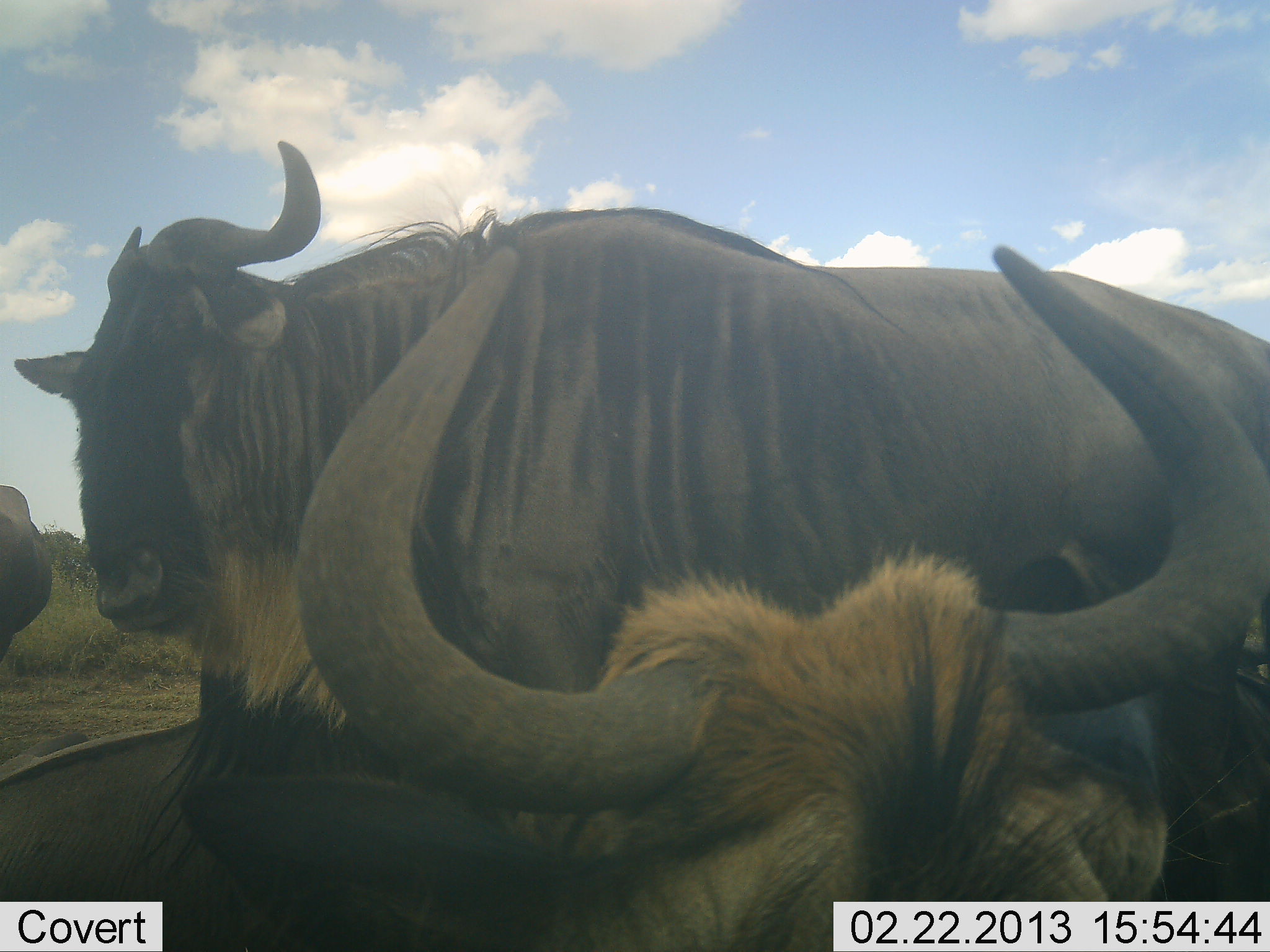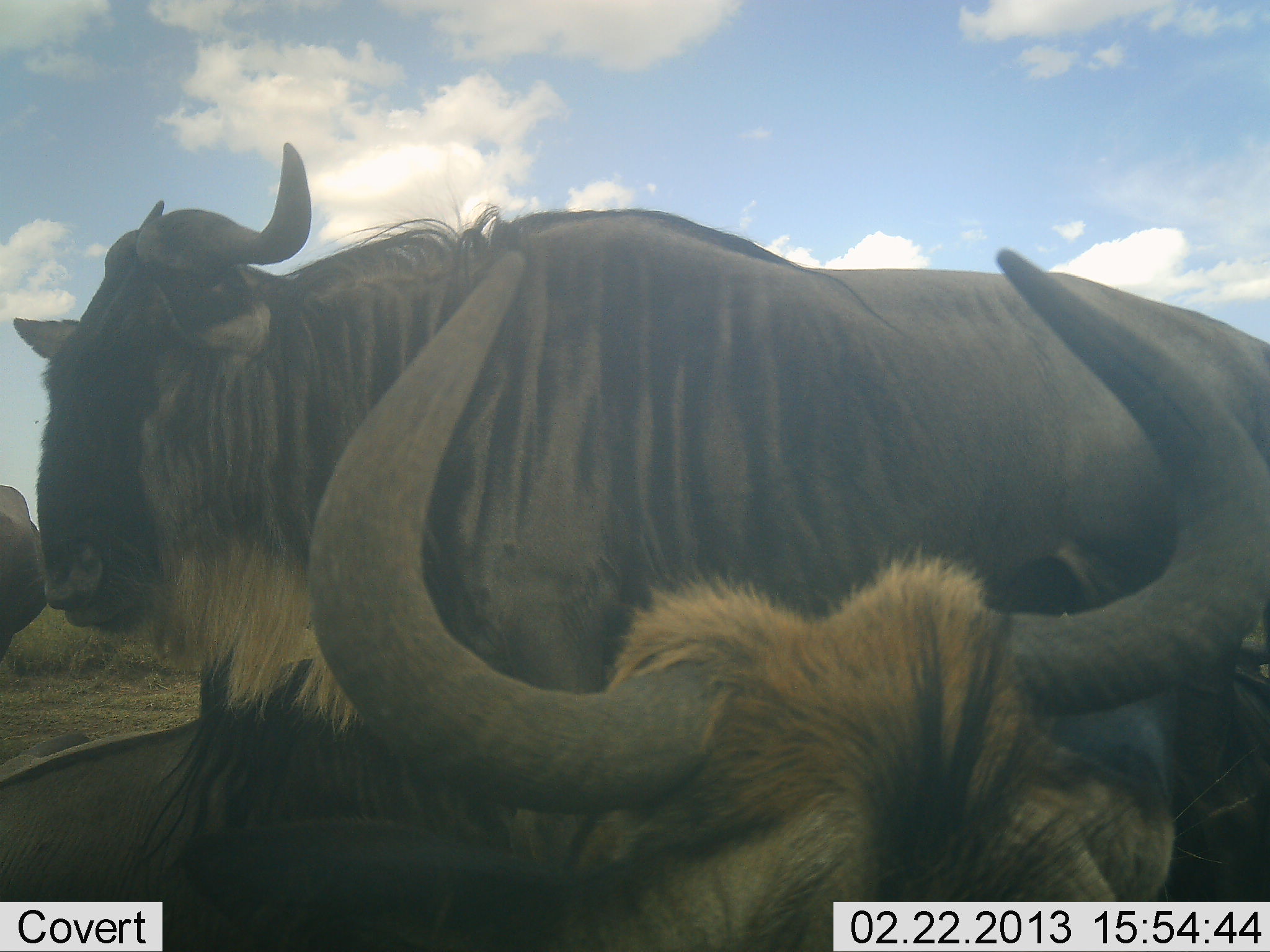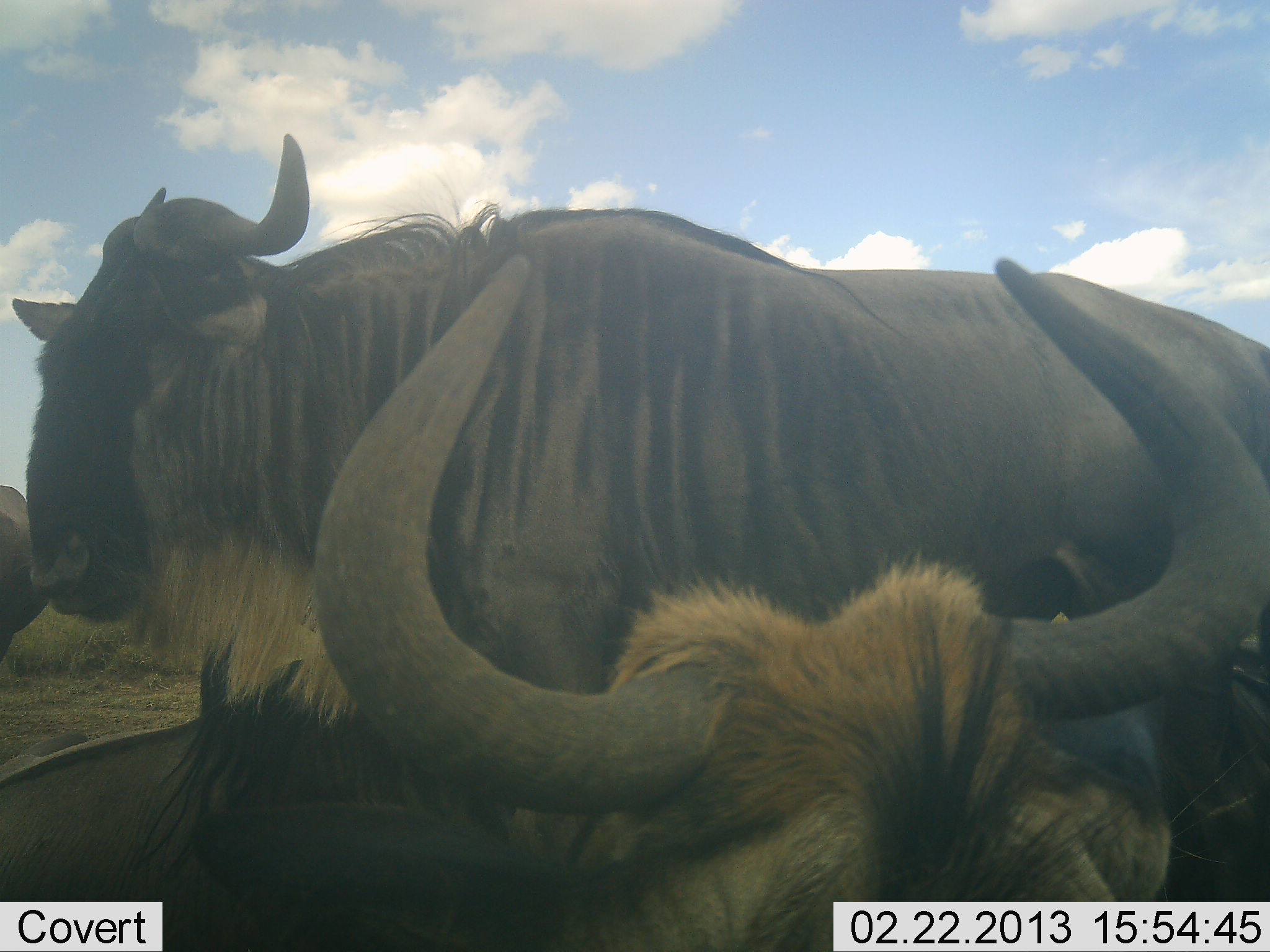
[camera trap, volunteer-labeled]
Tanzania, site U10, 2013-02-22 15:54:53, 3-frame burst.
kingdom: Animalia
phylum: Chordata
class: Mammalia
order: Artiodactyla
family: Bovidae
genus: Connochaetes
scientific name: Connochaetes taurinus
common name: blue wildebeest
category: wildebeest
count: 3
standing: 67%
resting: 69%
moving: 0%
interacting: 3%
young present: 3%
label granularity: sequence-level